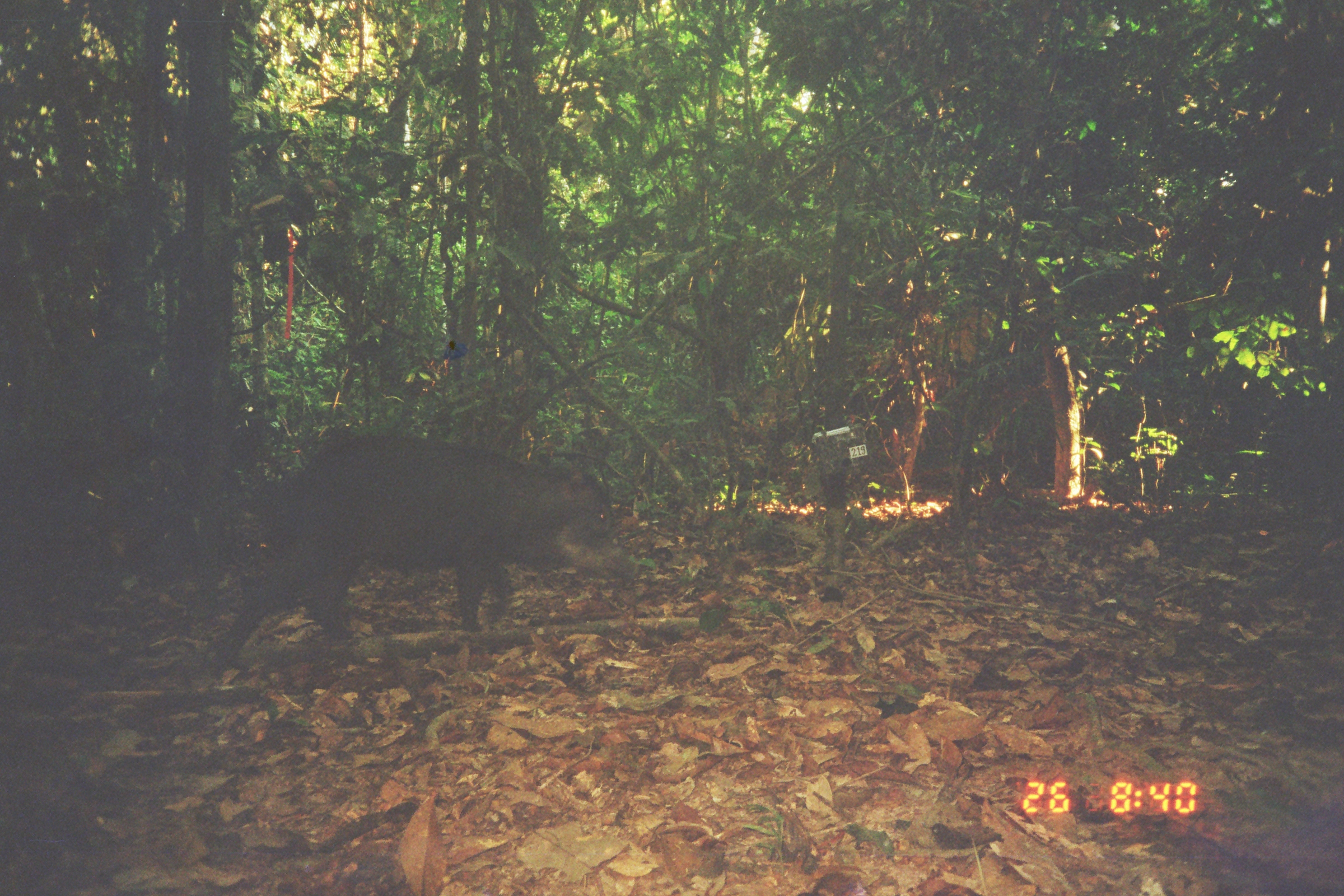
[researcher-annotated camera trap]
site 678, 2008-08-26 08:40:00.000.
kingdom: Animalia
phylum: Chordata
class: Mammalia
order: Artiodactyla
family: Tayassuidae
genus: Tayassu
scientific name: Tayassu pecari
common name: white-lipped peccary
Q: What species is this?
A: Tayassu pecari (white-lipped peccary).